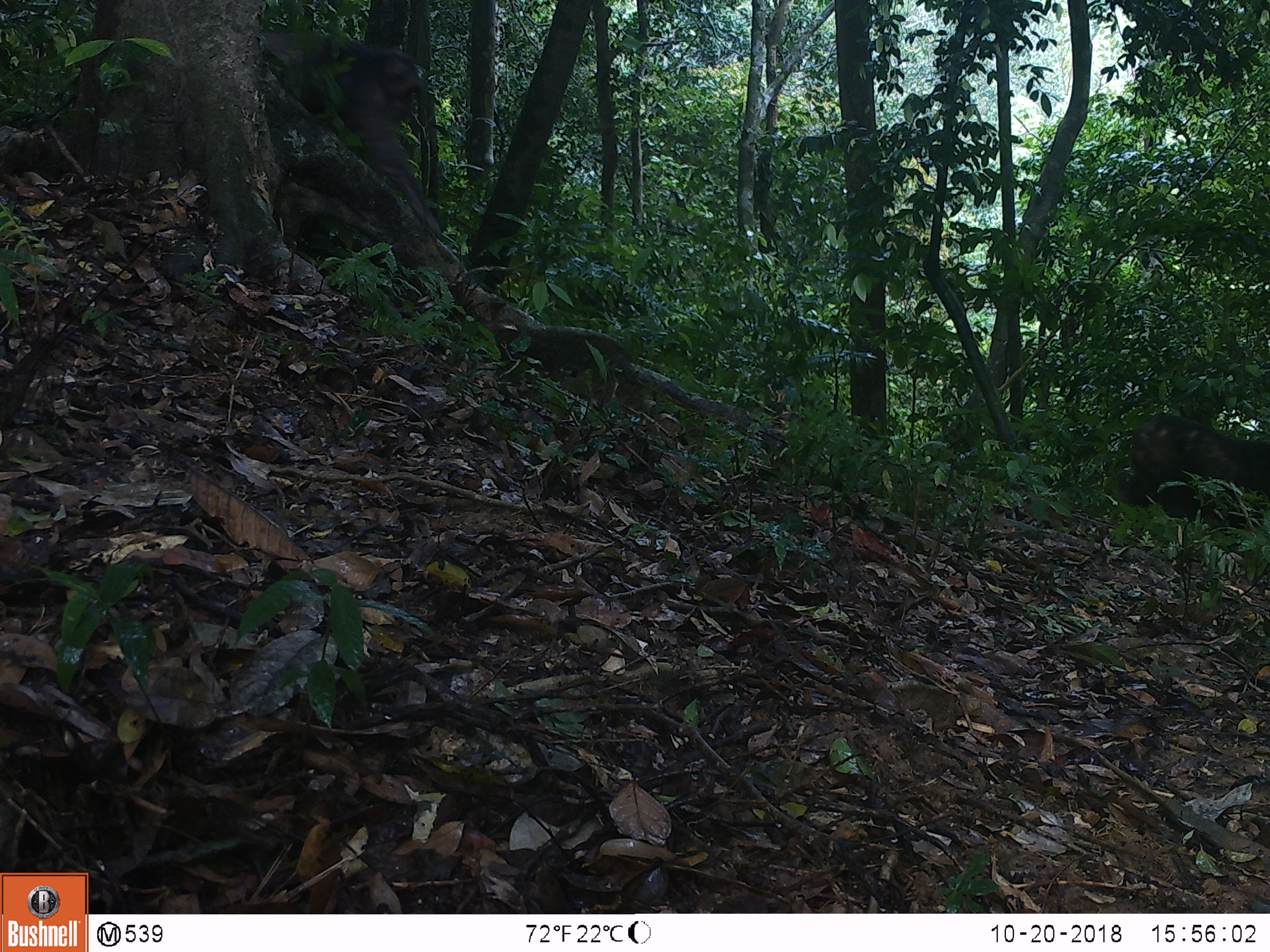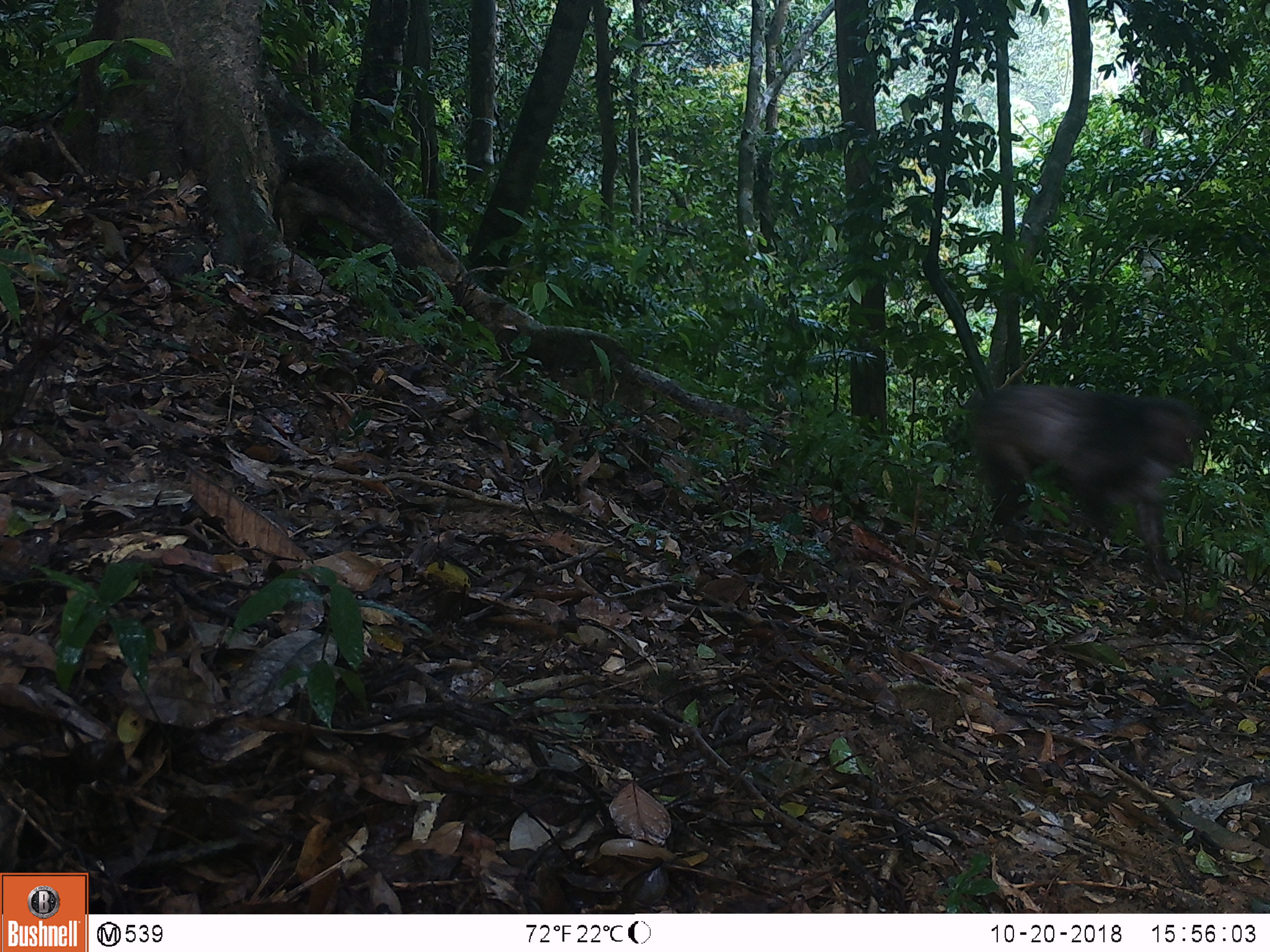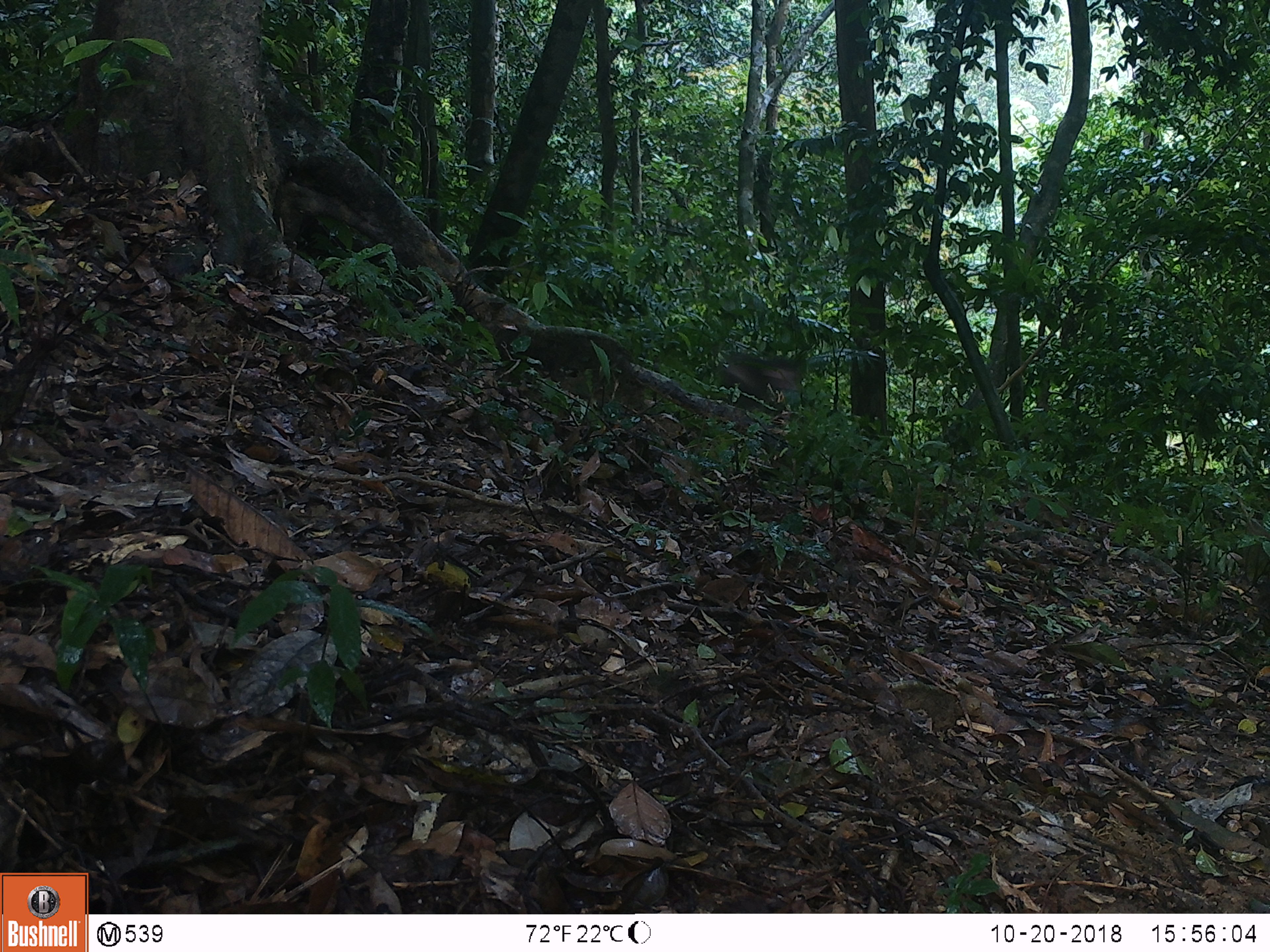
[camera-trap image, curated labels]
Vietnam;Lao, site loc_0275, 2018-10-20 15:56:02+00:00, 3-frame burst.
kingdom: Animalia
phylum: Chordata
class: Mammalia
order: Primates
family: Cercopithecidae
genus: Macaca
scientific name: Macaca arctoides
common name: stump-tailed macaque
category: stump tailed macaque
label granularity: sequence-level